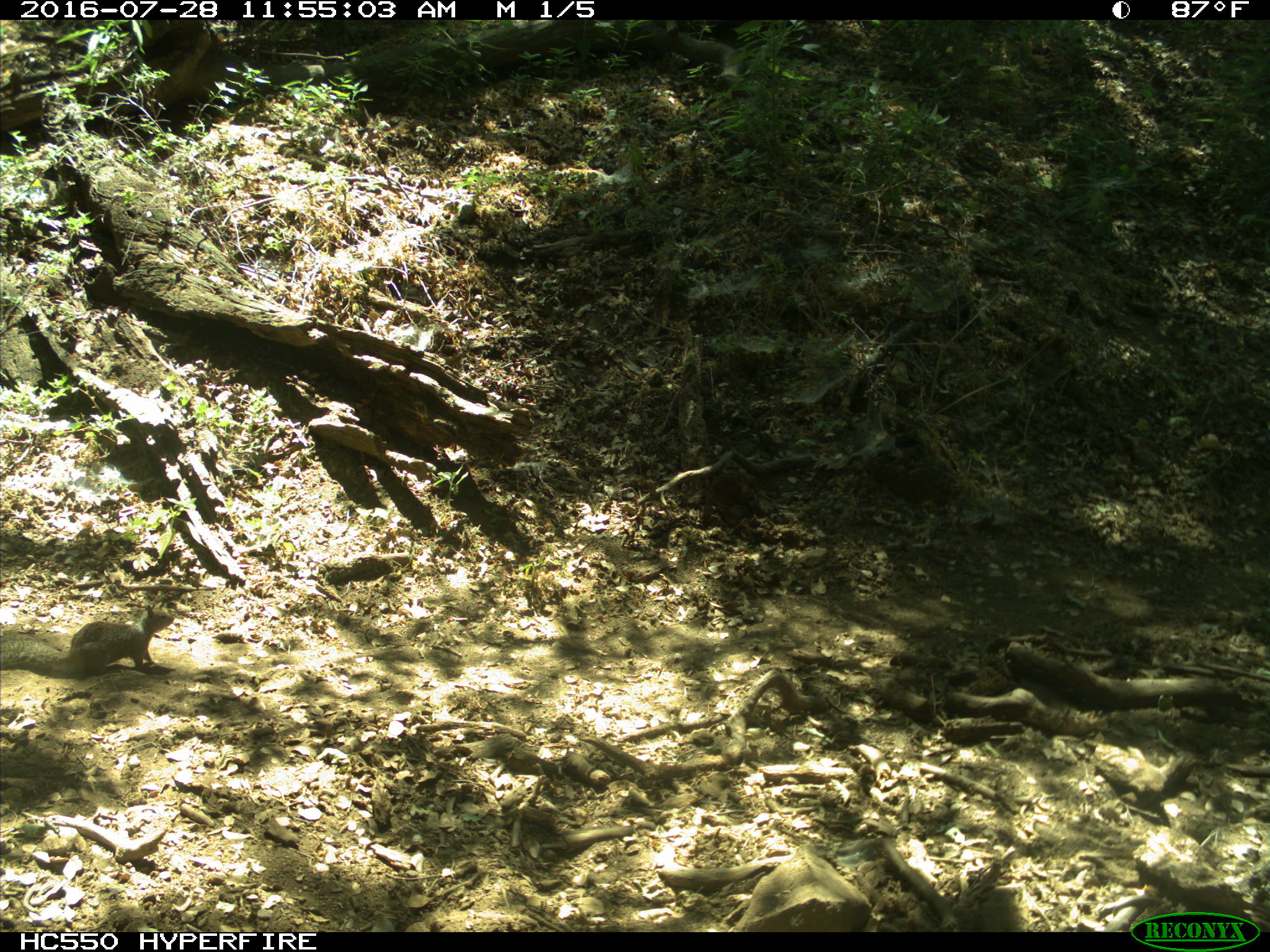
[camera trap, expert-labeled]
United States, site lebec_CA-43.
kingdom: Animalia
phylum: Chordata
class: Mammalia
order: Rodentia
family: Sciuridae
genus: Otospermophilus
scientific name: Otospermophilus beecheyi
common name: california ground squirrel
Otospermophilus beecheyi (california ground squirrel).